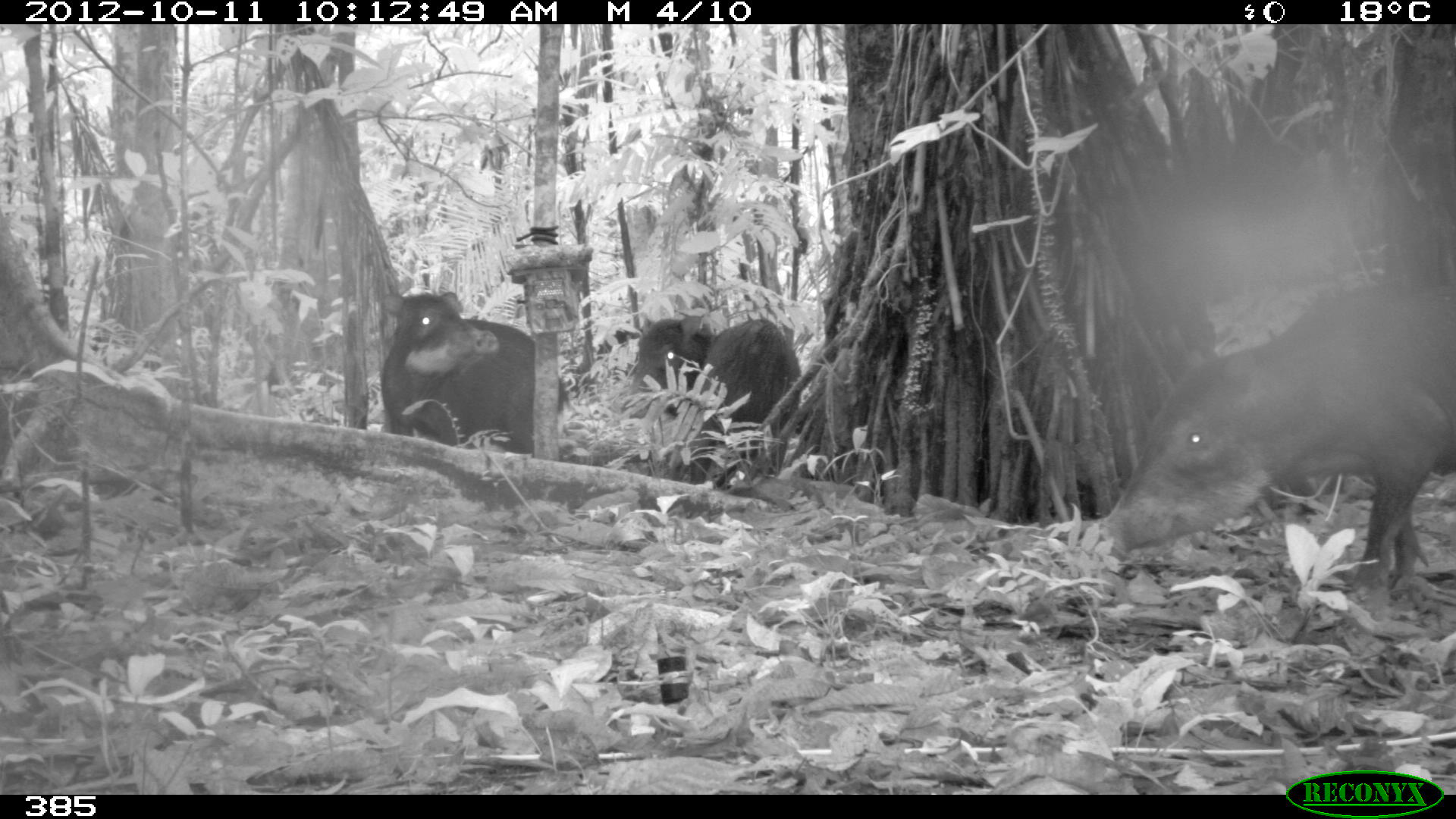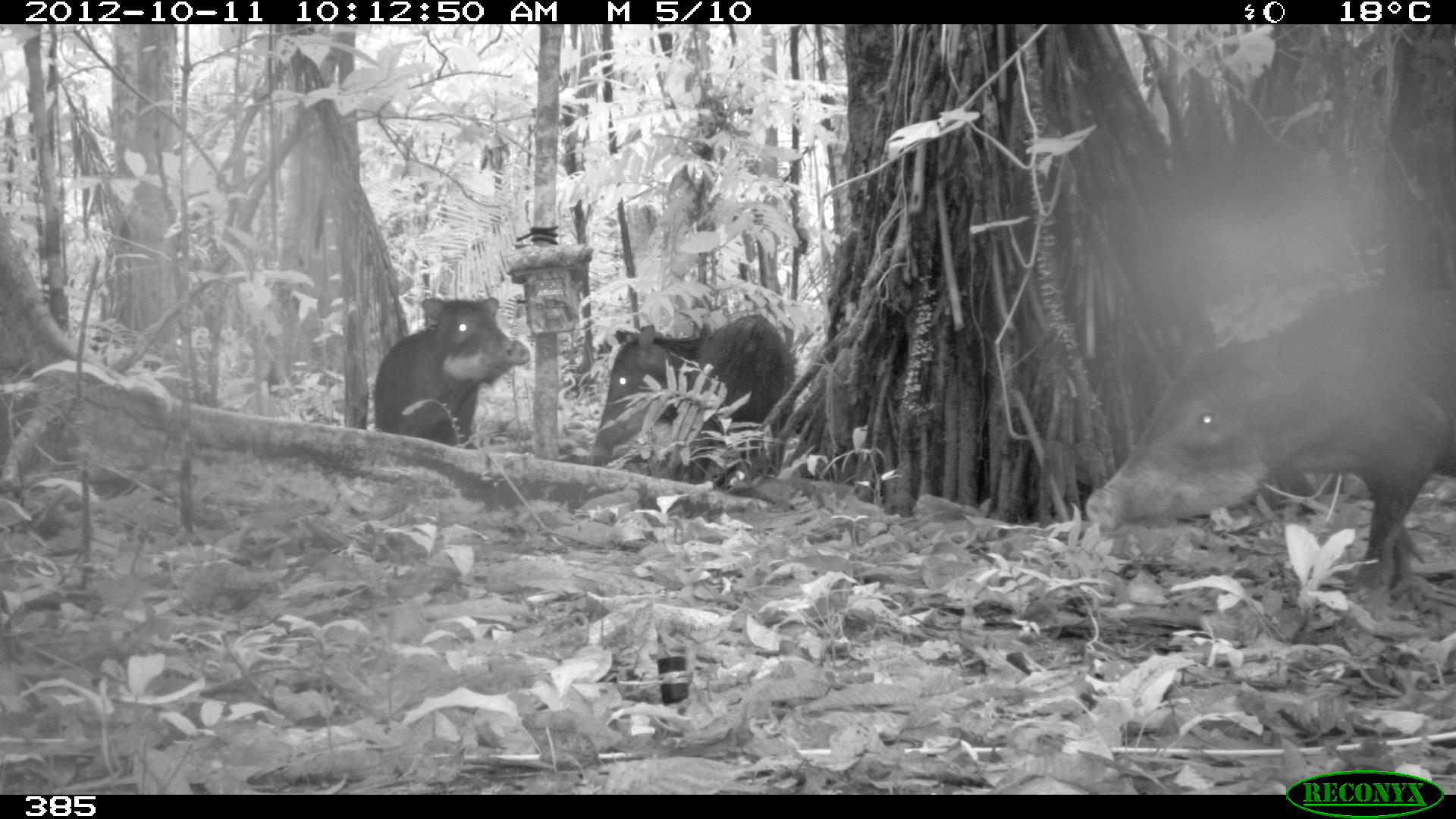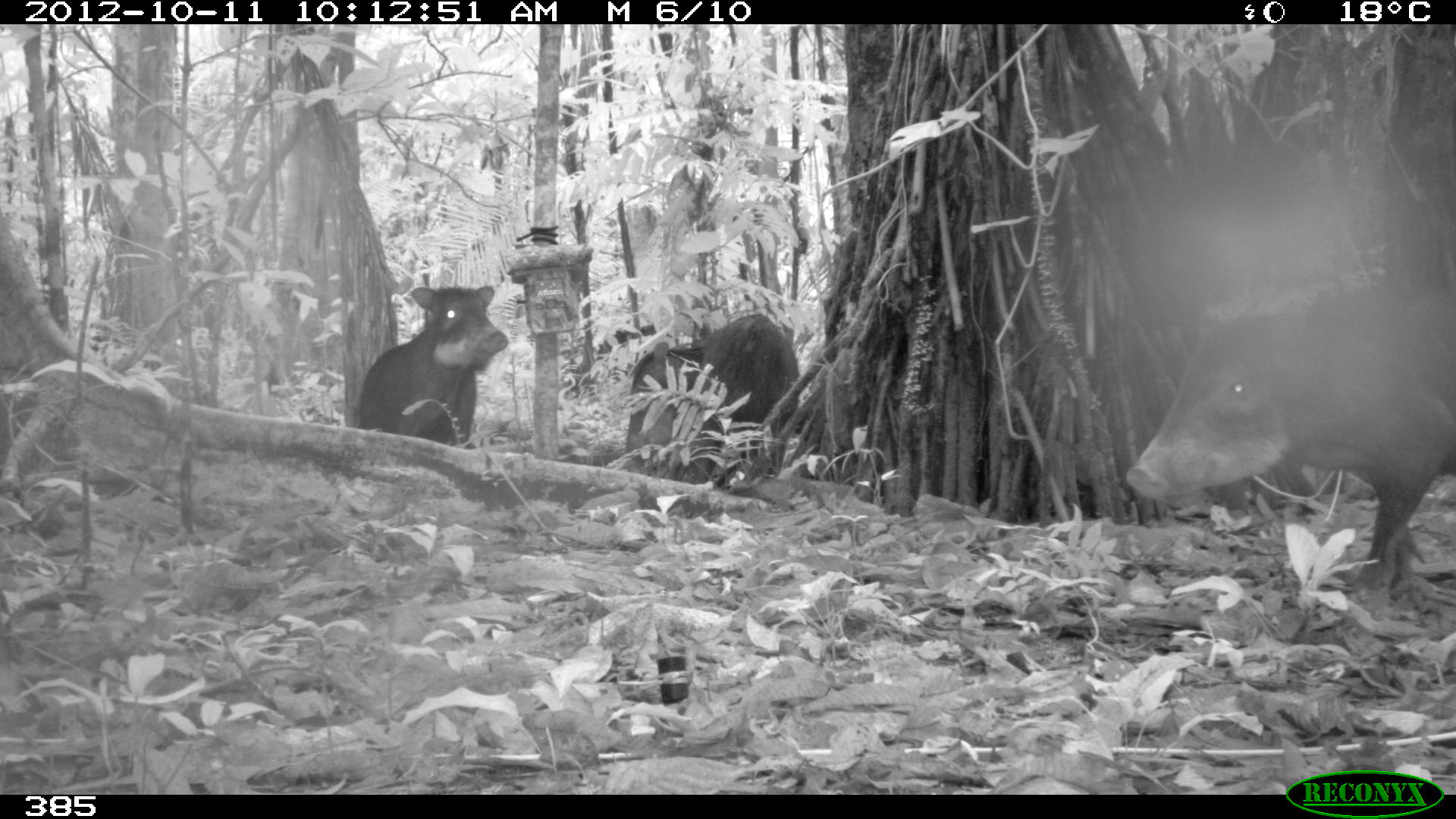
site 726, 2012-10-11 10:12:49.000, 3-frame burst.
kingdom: Animalia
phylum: Chordata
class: Mammalia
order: Artiodactyla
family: Tayassuidae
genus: Tayassu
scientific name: Tayassu pecari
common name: white-lipped peccary